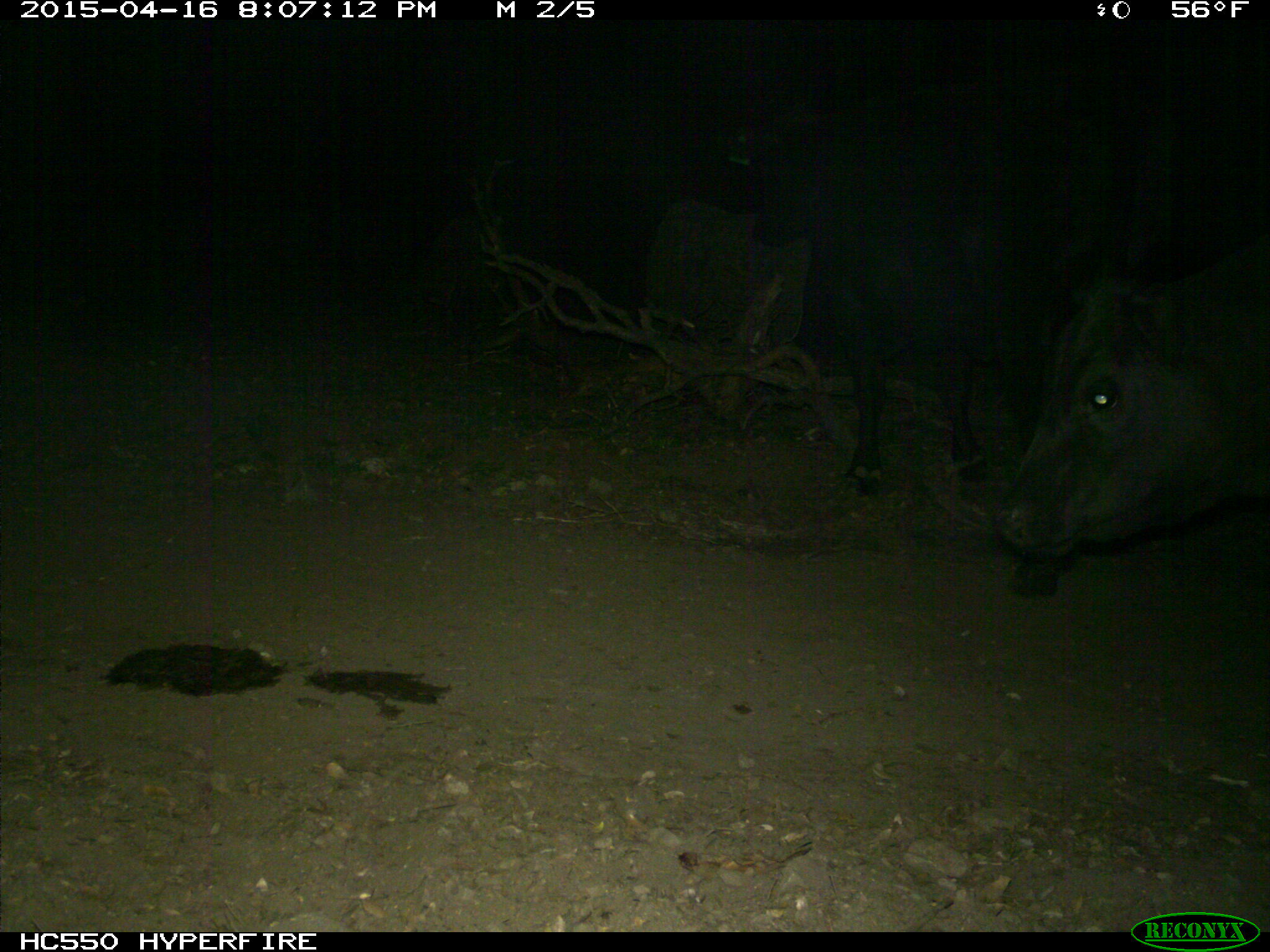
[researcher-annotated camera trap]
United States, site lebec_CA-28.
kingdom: Animalia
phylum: Chordata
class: Mammalia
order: Artiodactyla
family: Bovidae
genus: Bos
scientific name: Bos taurus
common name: domestic cow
Bos taurus (domestic cow).